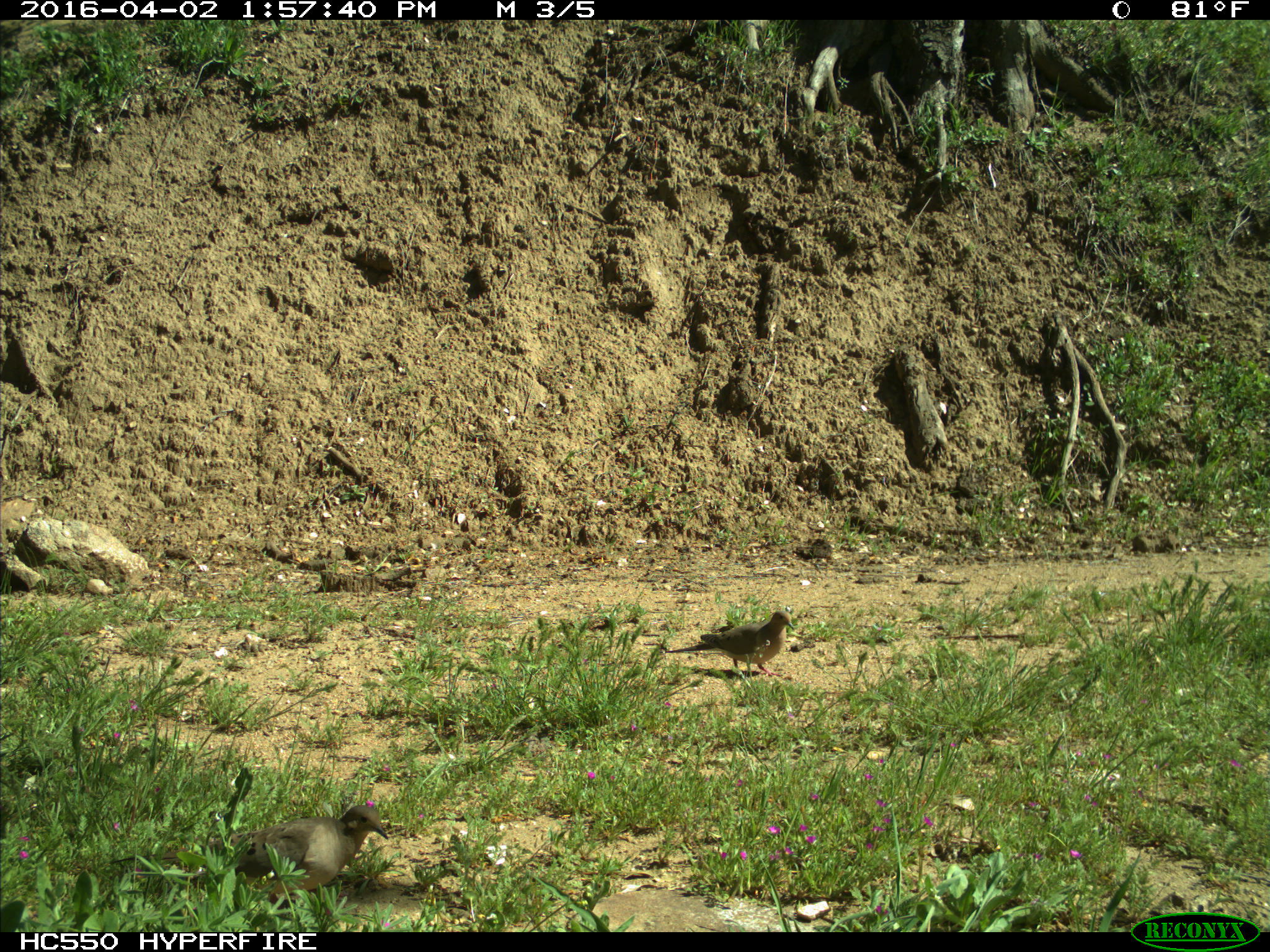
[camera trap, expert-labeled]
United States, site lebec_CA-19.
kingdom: Animalia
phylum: Chordata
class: Aves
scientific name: Aves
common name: birds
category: unidentified bird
Unidentified bird (birds) (Aves).